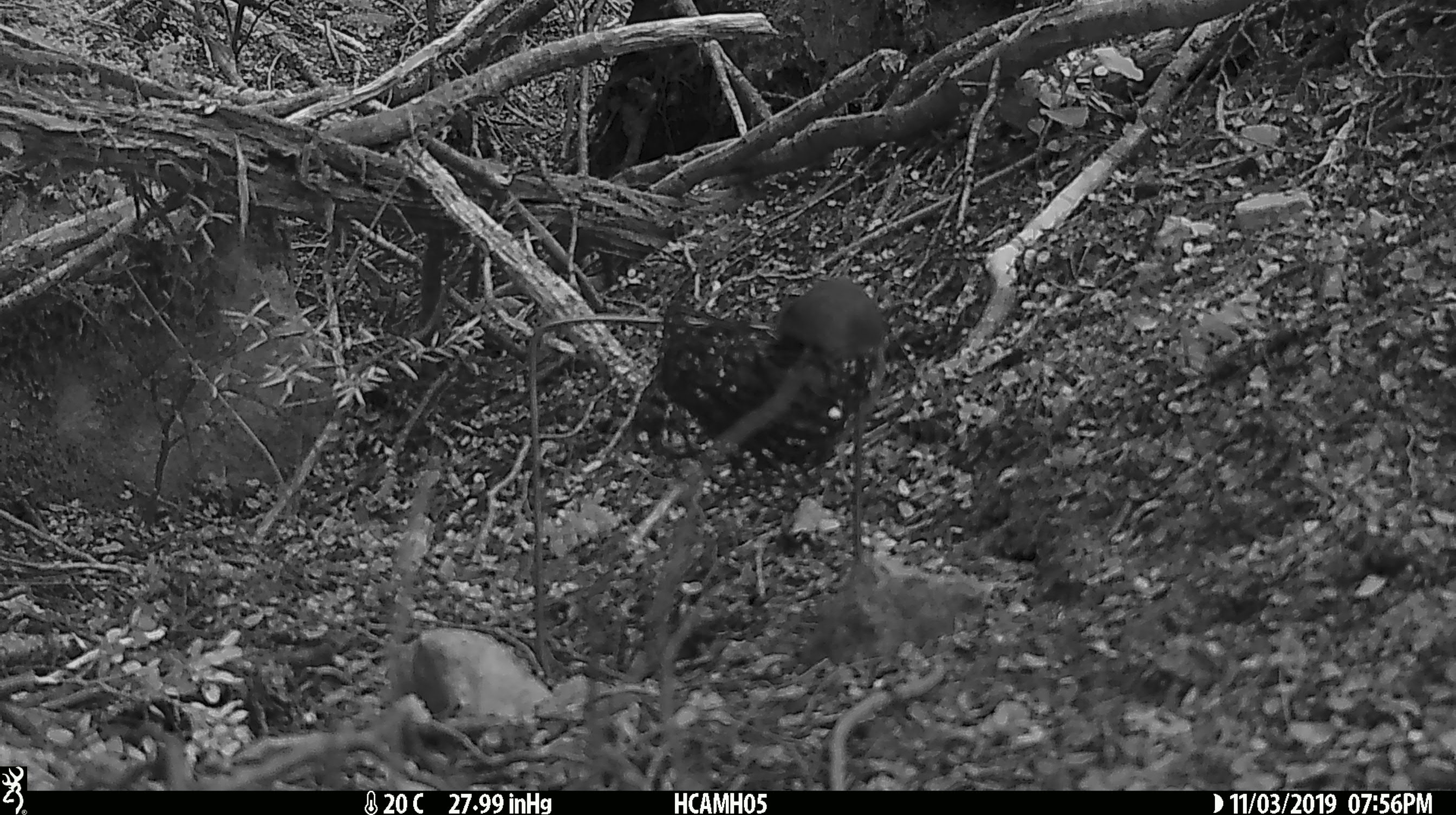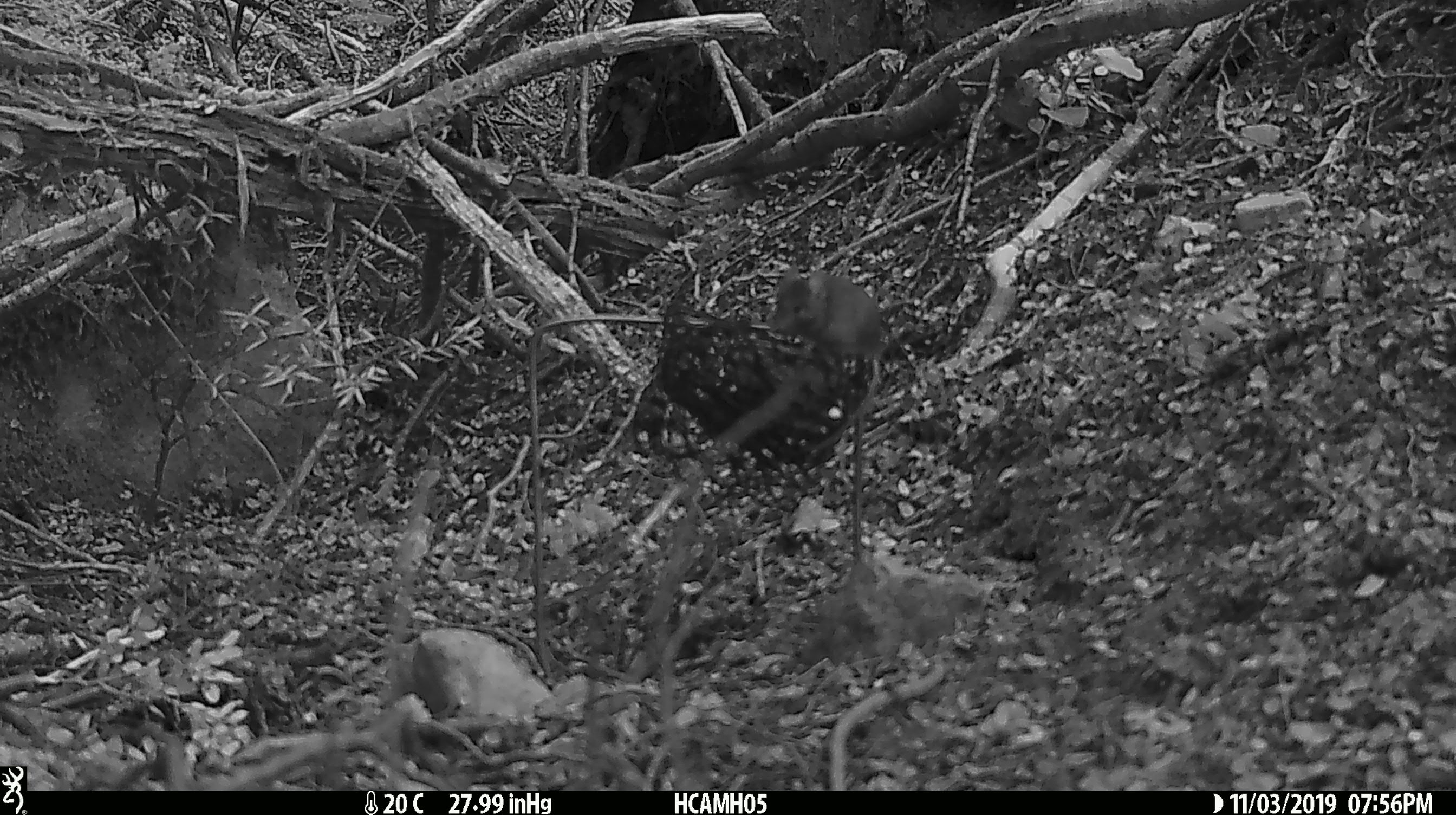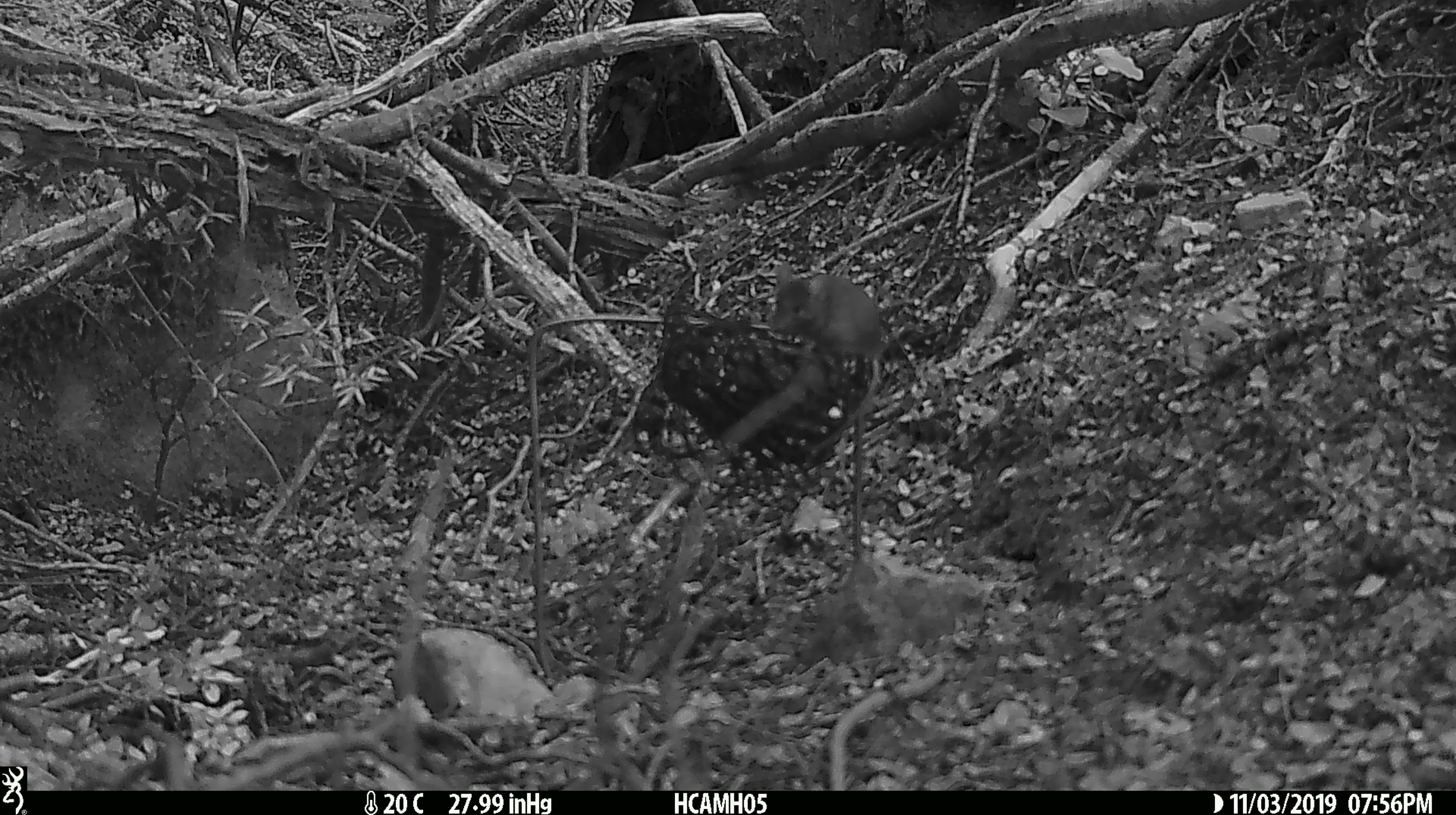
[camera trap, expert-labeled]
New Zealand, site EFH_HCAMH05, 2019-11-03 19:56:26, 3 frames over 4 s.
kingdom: Animalia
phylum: Chordata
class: Mammalia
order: Rodentia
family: Muridae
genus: Mus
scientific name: Mus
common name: mouse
Mouse (Mus).